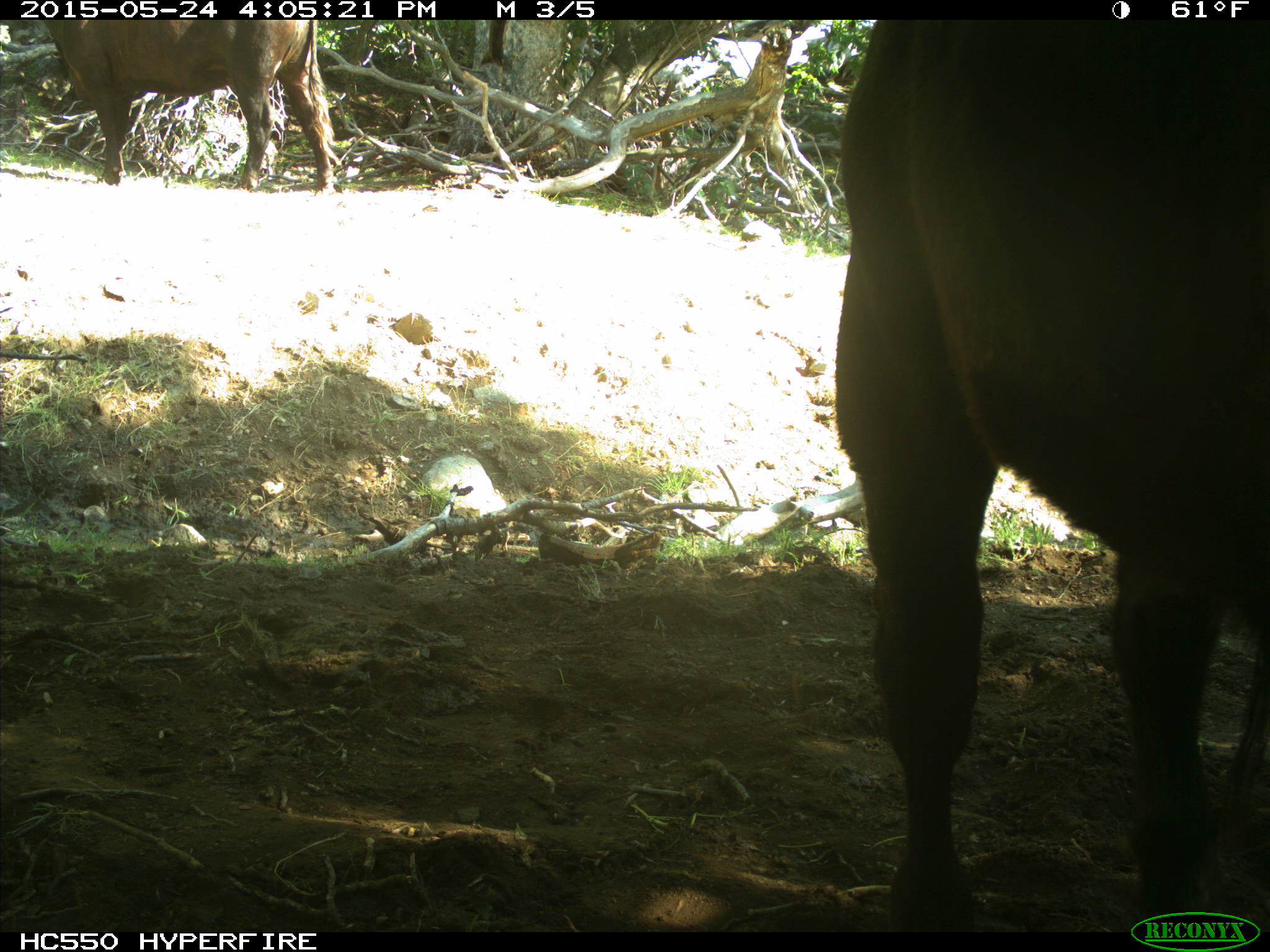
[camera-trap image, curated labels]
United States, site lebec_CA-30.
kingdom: Animalia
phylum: Chordata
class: Mammalia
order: Artiodactyla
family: Bovidae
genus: Bos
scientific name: Bos taurus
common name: domestic cow